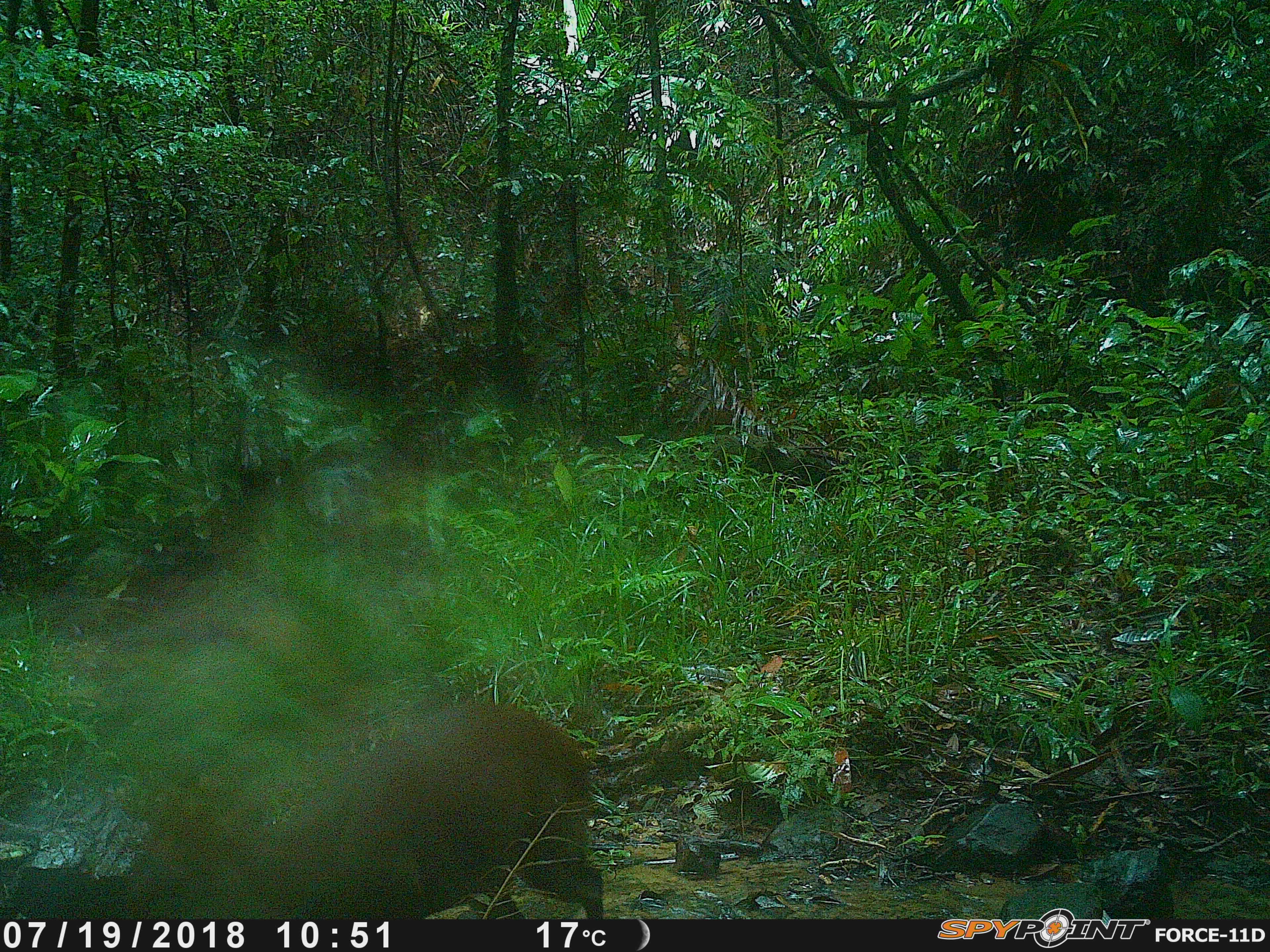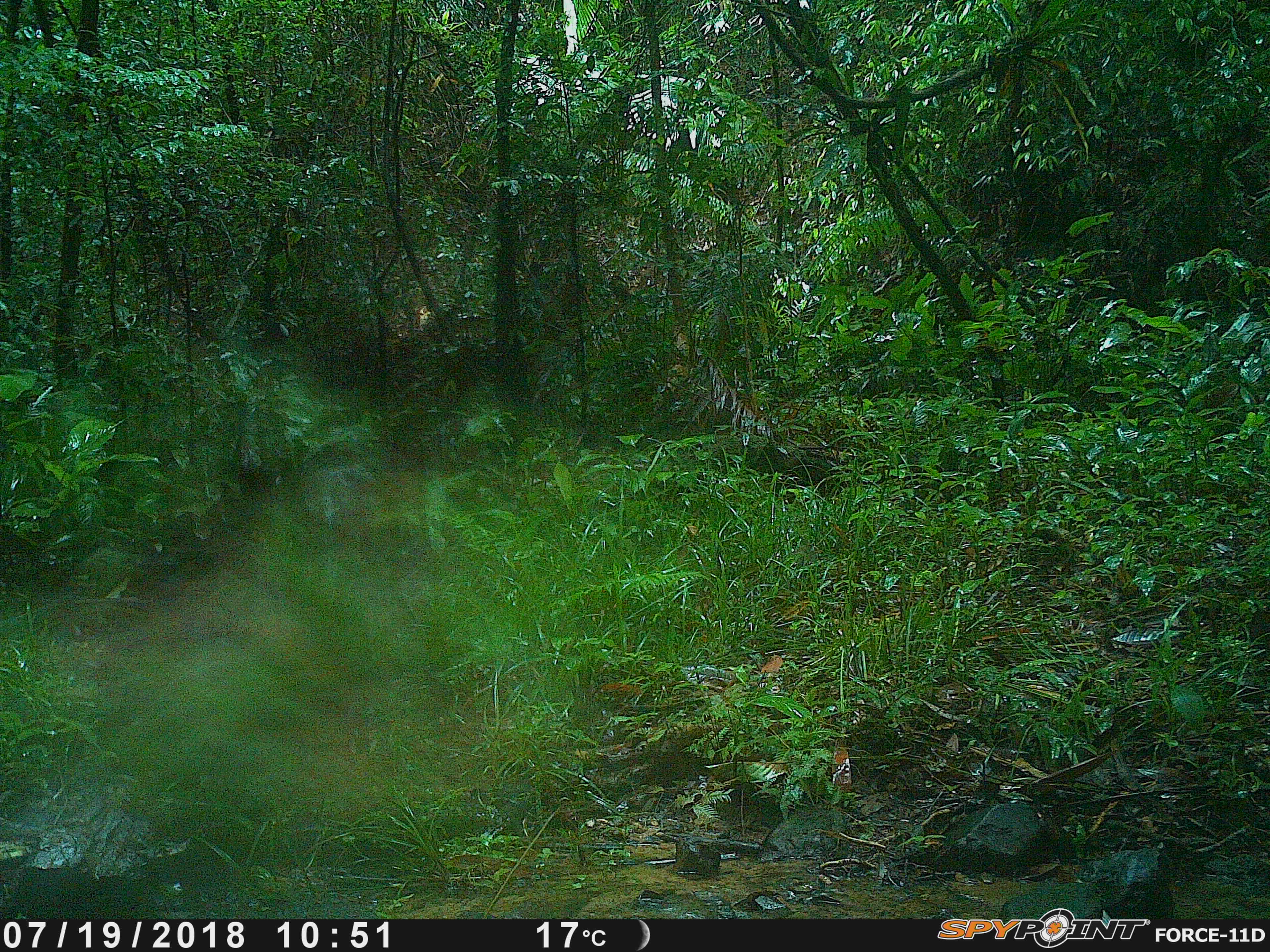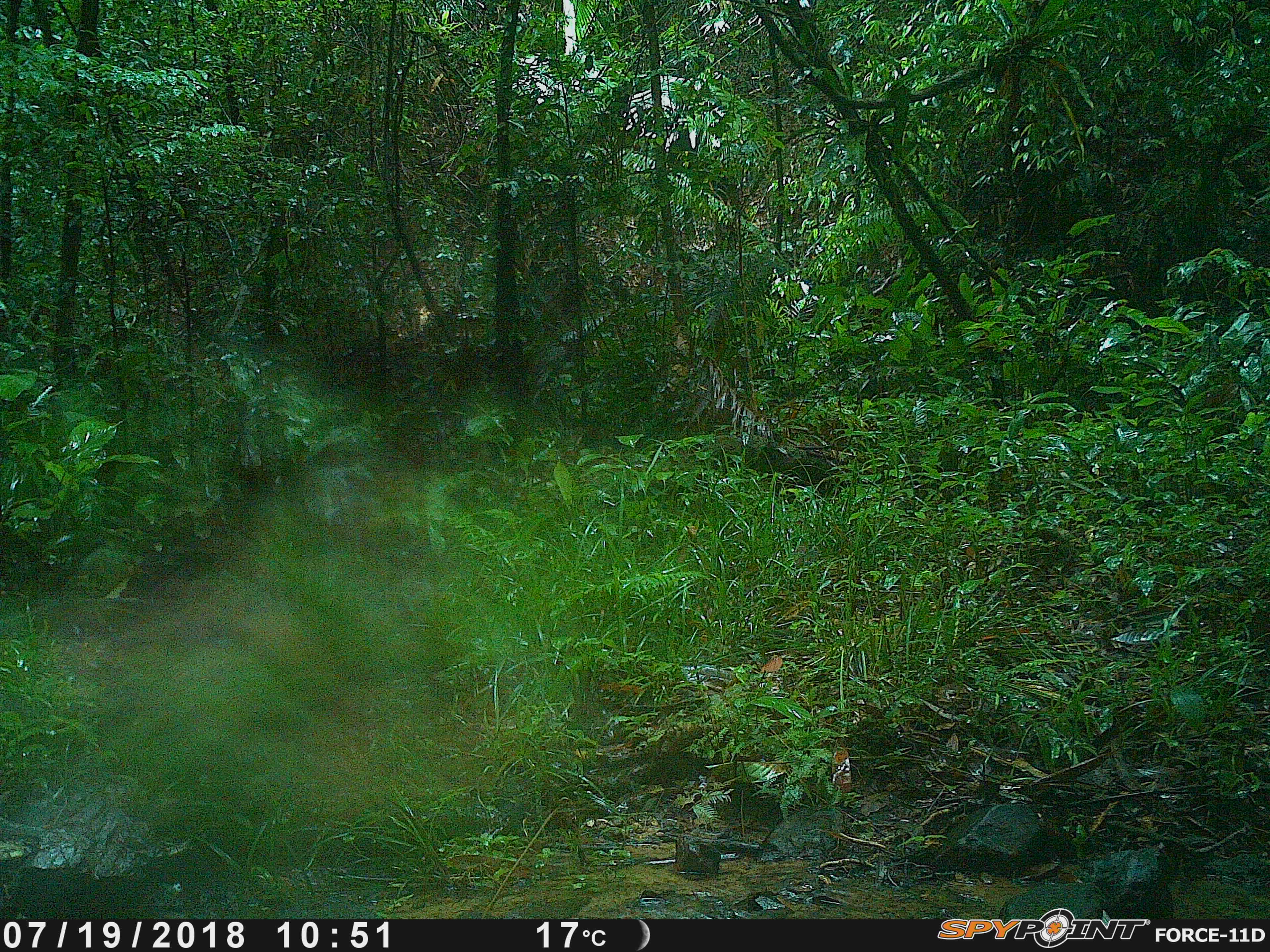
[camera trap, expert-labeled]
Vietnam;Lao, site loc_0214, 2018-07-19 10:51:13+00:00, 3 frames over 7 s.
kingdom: Animalia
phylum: Chordata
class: Mammalia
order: Artiodactyla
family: Cervidae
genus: Muntiacus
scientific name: Muntiacus rooseveltorum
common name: roosevelt's muntjac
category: roosevelts muntjac group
Roosevelts muntjac group (roosevelt's muntjac) (Muntiacus rooseveltorum). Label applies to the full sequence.